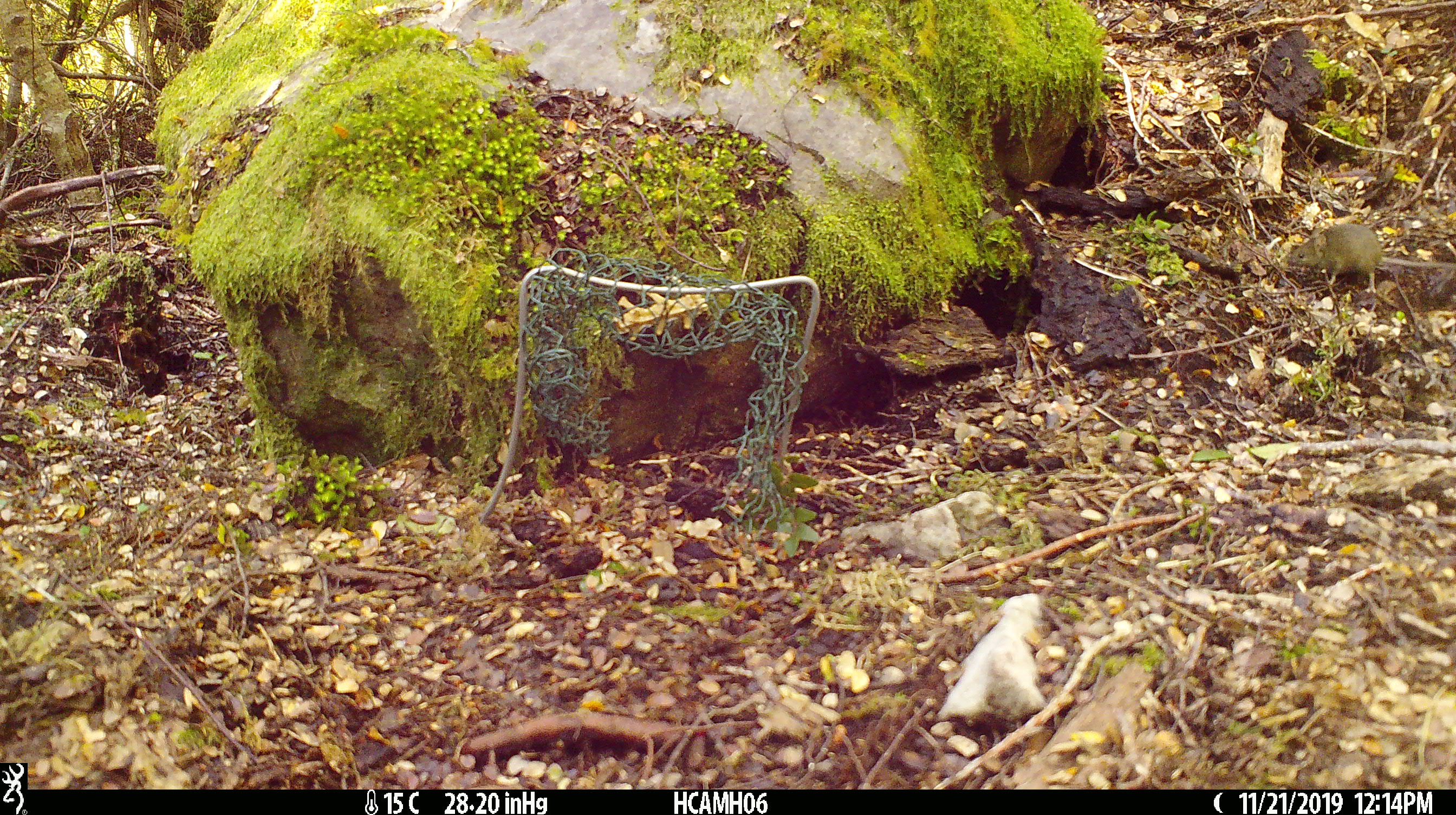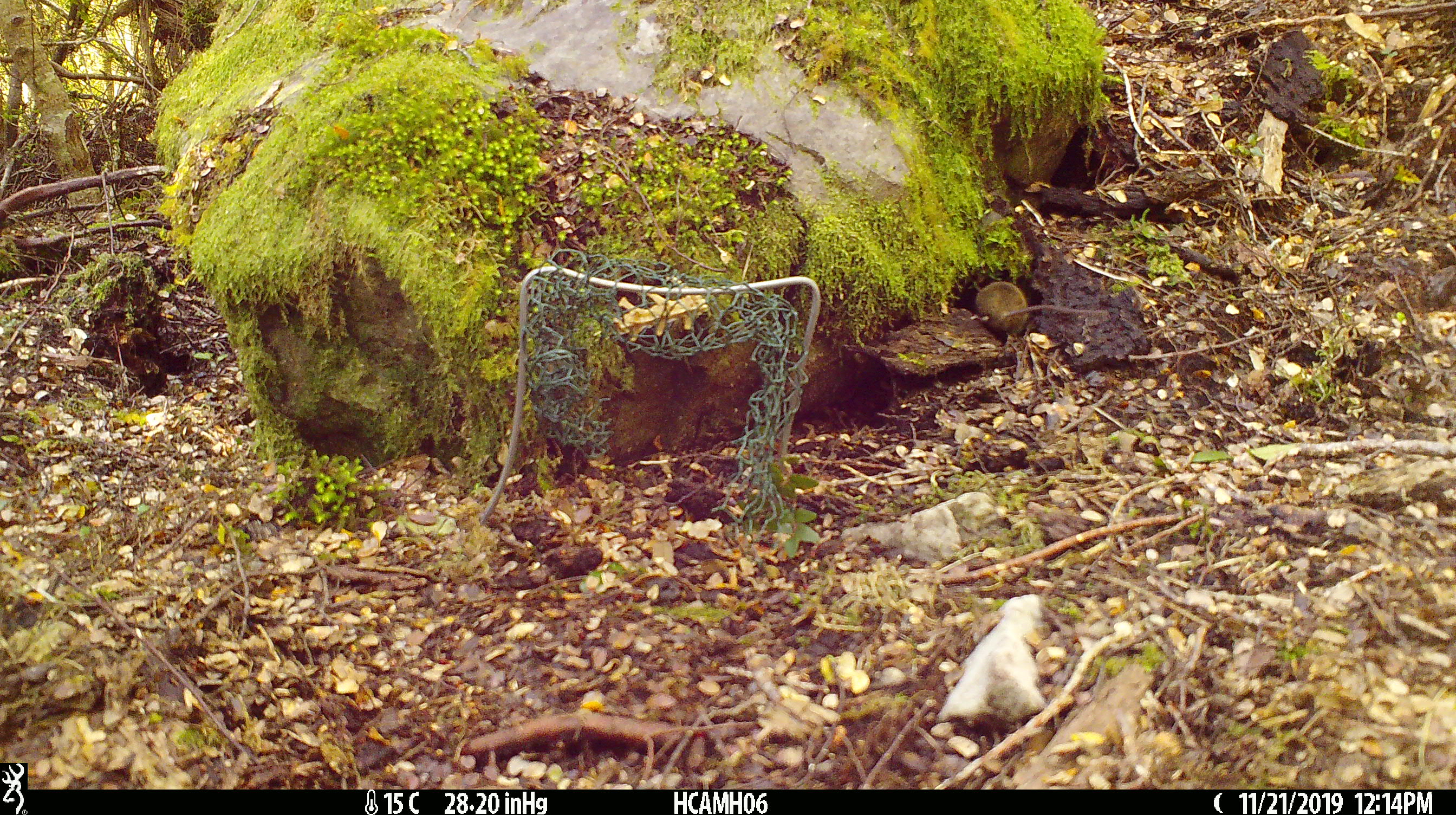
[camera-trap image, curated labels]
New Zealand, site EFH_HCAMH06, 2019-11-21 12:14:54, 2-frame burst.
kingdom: Animalia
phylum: Chordata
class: Mammalia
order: Rodentia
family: Muridae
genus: Mus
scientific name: Mus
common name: mouse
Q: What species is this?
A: Mouse (Mus).